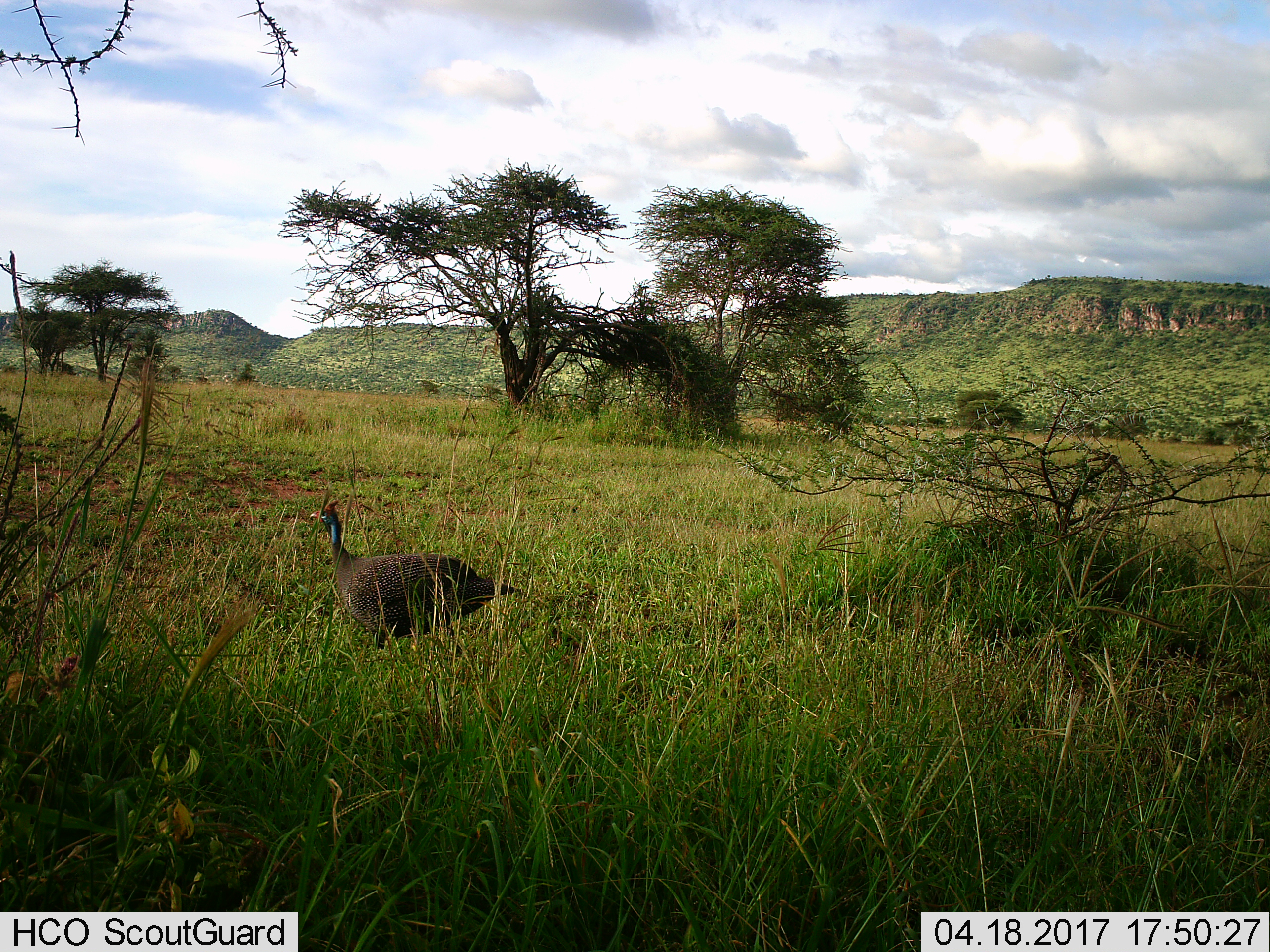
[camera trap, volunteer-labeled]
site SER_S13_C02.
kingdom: Animalia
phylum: Chordata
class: Aves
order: Galliformes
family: Numididae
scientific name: Numididae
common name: guineafowl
Guineafowl (Numididae), count 1. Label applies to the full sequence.